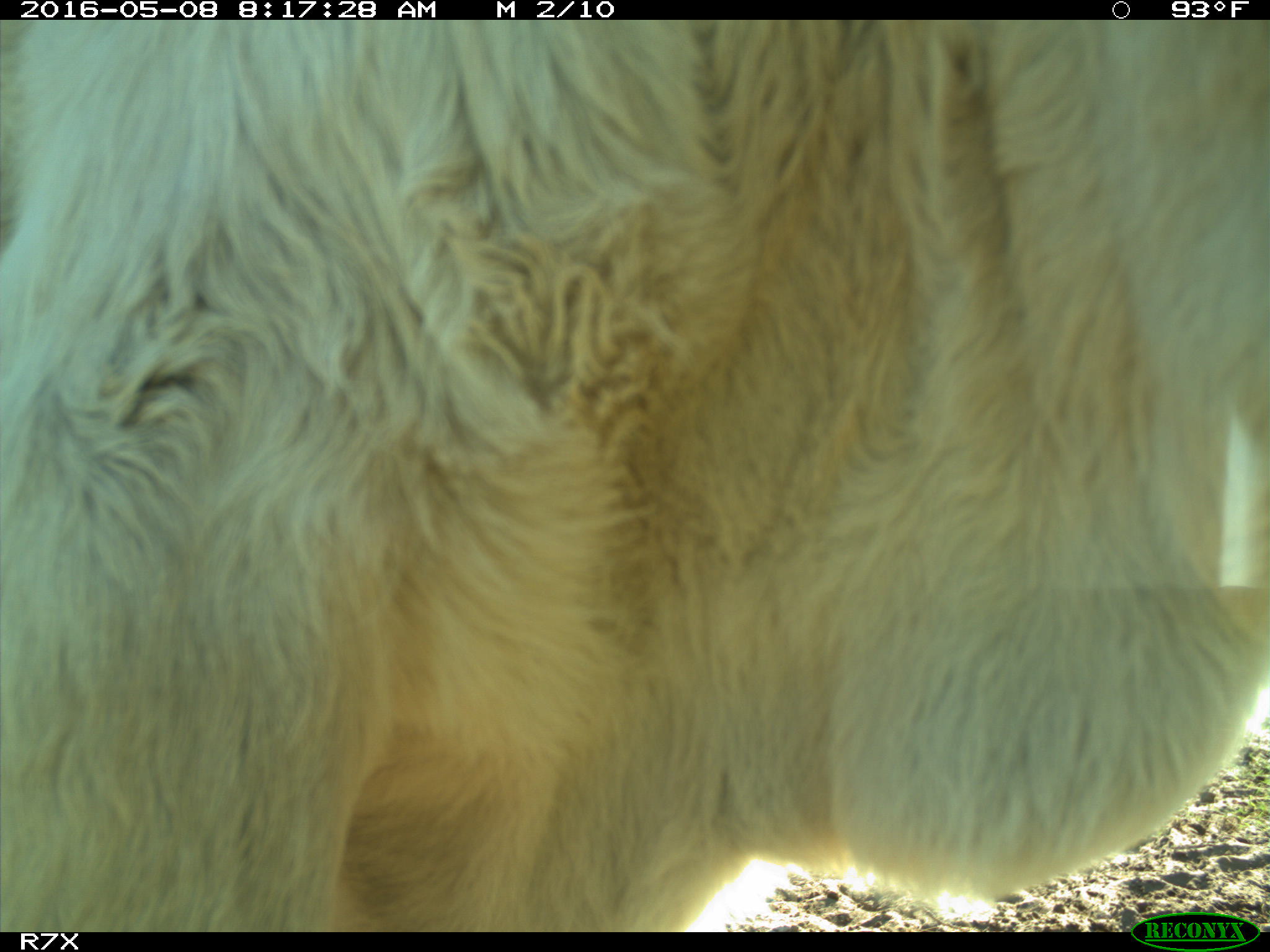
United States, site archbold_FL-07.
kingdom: Animalia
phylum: Chordata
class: Mammalia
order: Artiodactyla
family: Bovidae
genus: Bos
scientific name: Bos taurus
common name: domestic cow